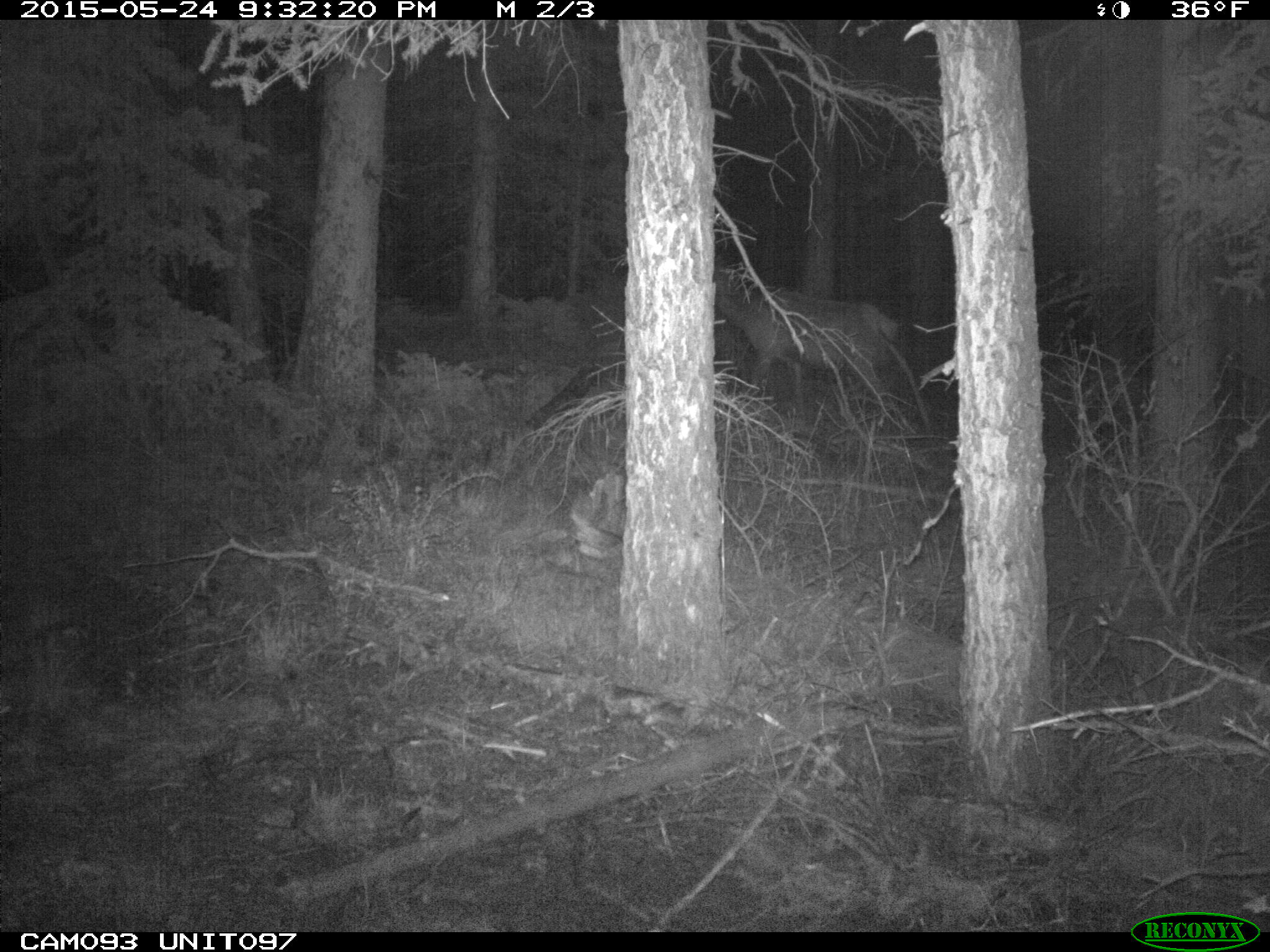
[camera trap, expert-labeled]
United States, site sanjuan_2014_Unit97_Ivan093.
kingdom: Animalia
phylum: Chordata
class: Mammalia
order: Artiodactyla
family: Cervidae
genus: Cervus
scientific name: Cervus elaphus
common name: red deer